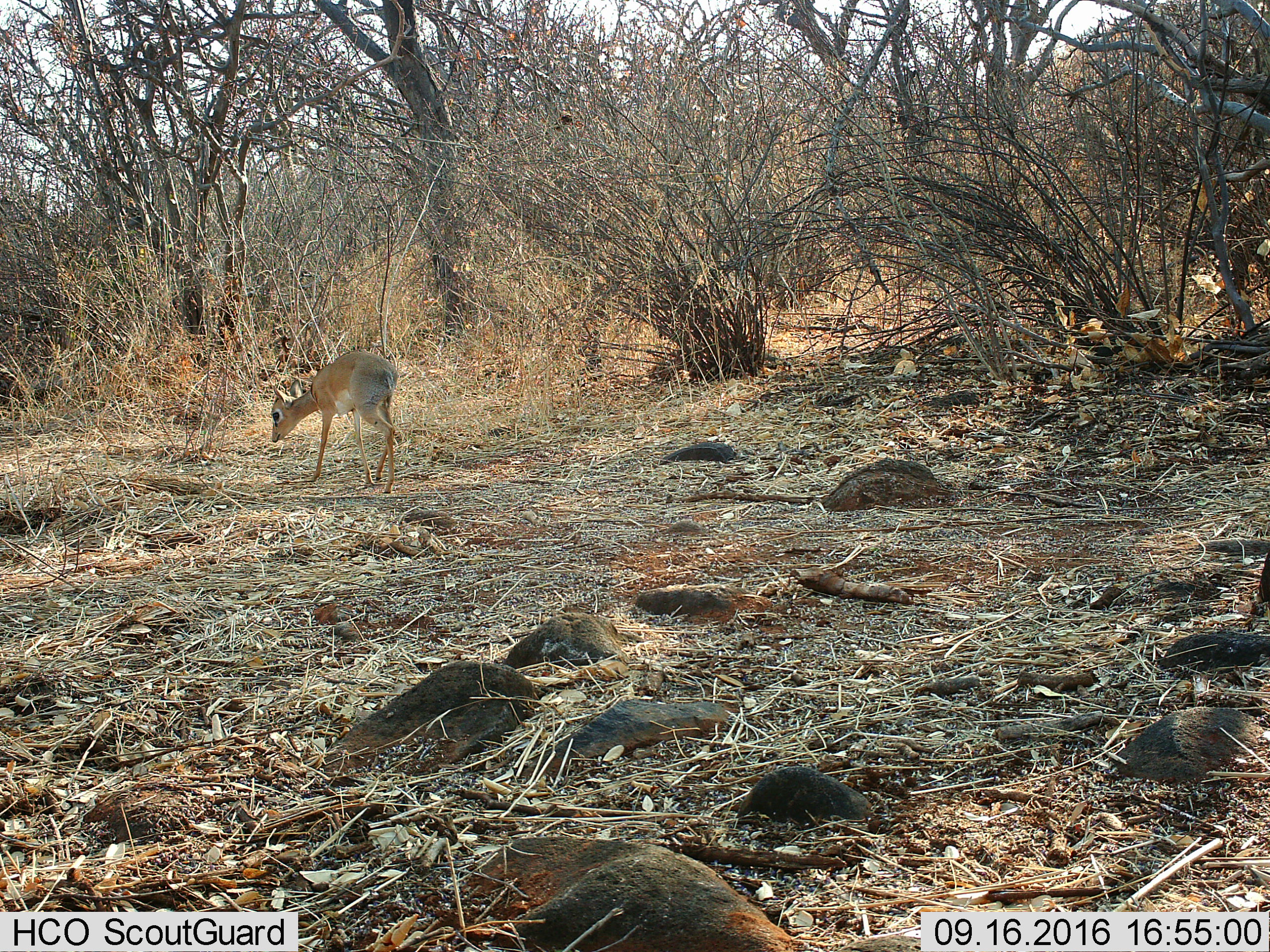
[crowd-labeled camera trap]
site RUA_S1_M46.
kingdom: Animalia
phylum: Chordata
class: Mammalia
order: Artiodactyla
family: Bovidae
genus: Madoqua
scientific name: Madoqua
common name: dik-dik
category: dikdik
Dikdik (dik-dik) (Madoqua), count 1. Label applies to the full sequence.